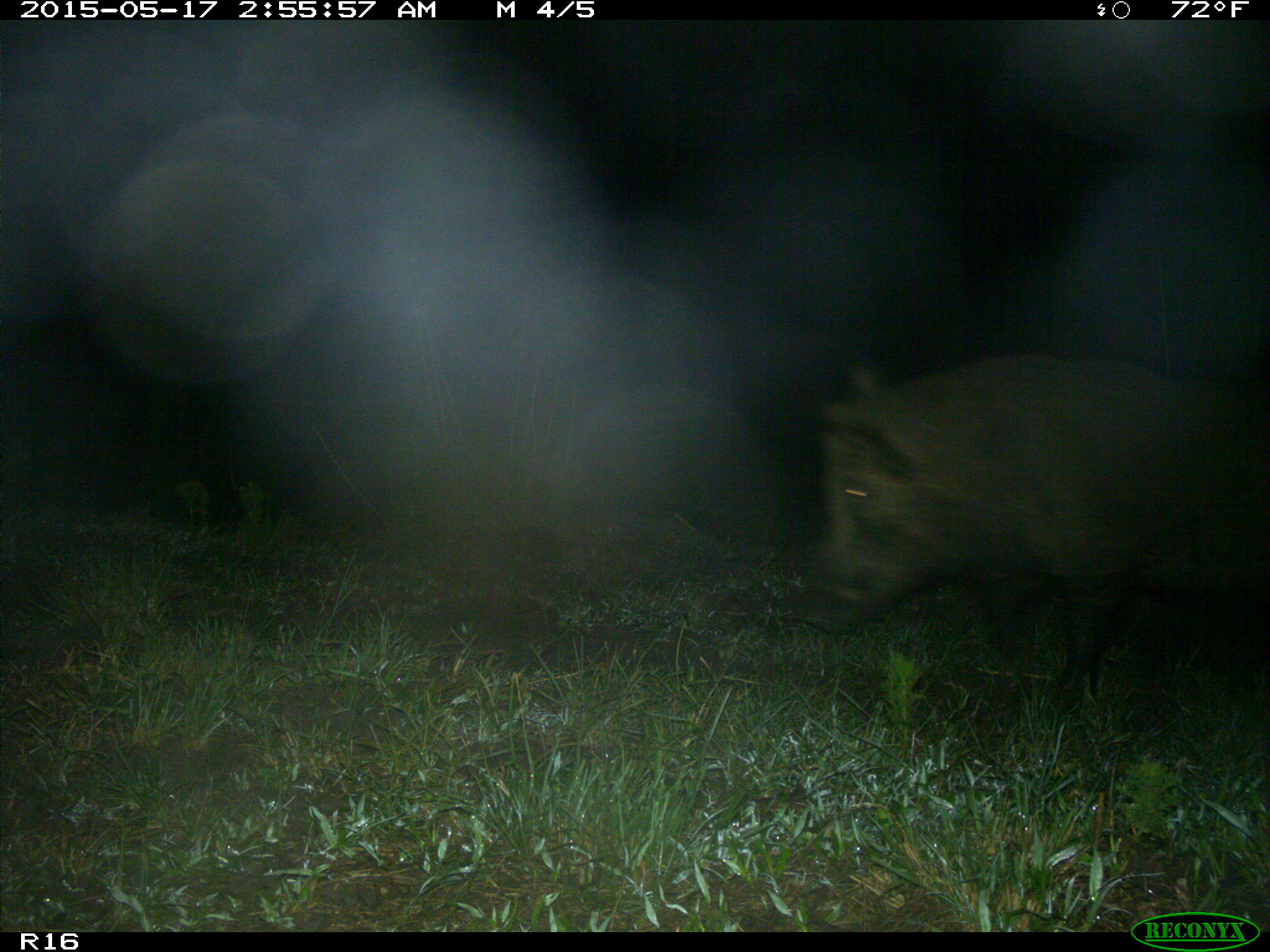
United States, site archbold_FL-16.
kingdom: Animalia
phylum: Chordata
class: Mammalia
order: Artiodactyla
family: Suidae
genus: Sus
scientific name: Sus scrofa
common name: wild boar